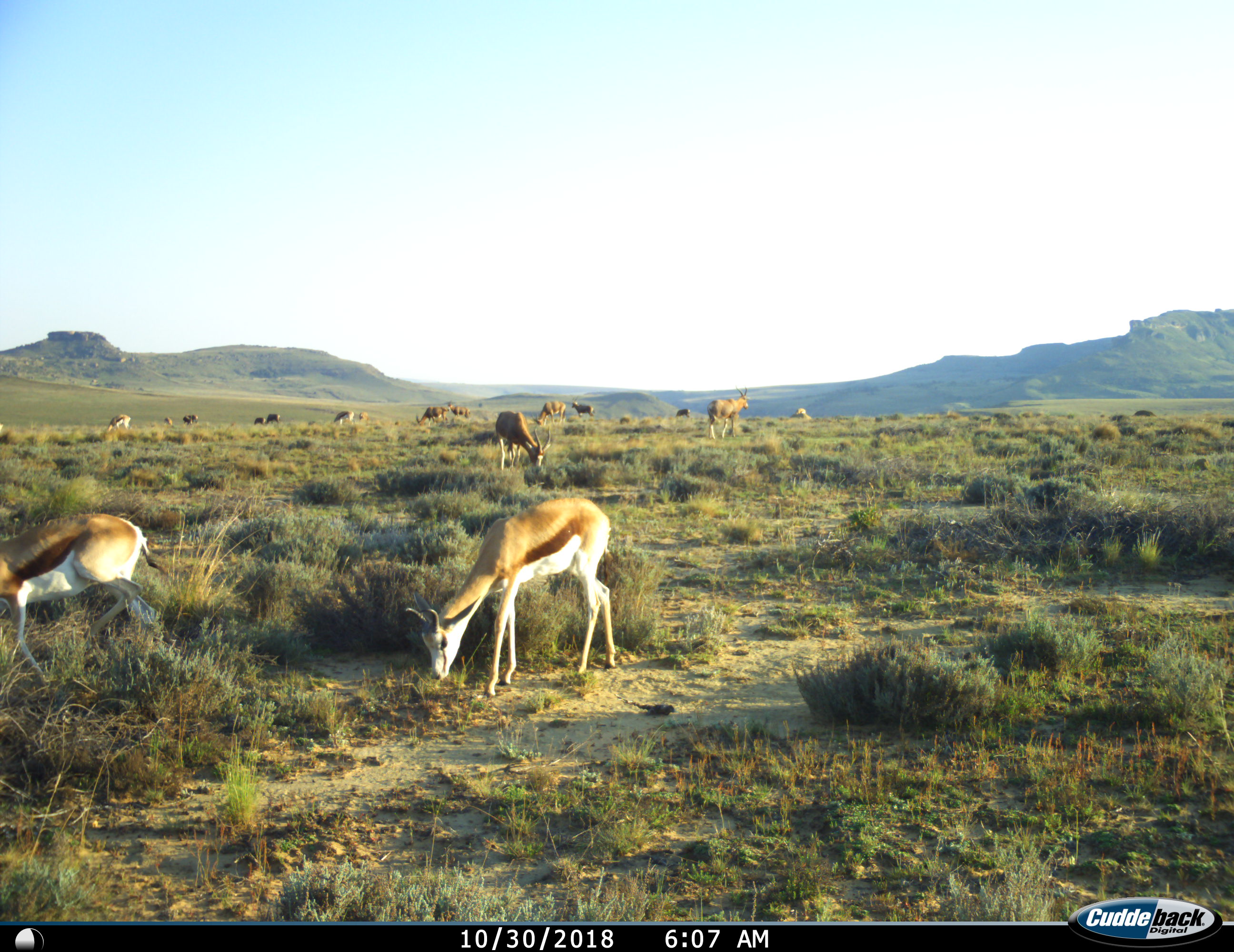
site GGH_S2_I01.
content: unidentified animal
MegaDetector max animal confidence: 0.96